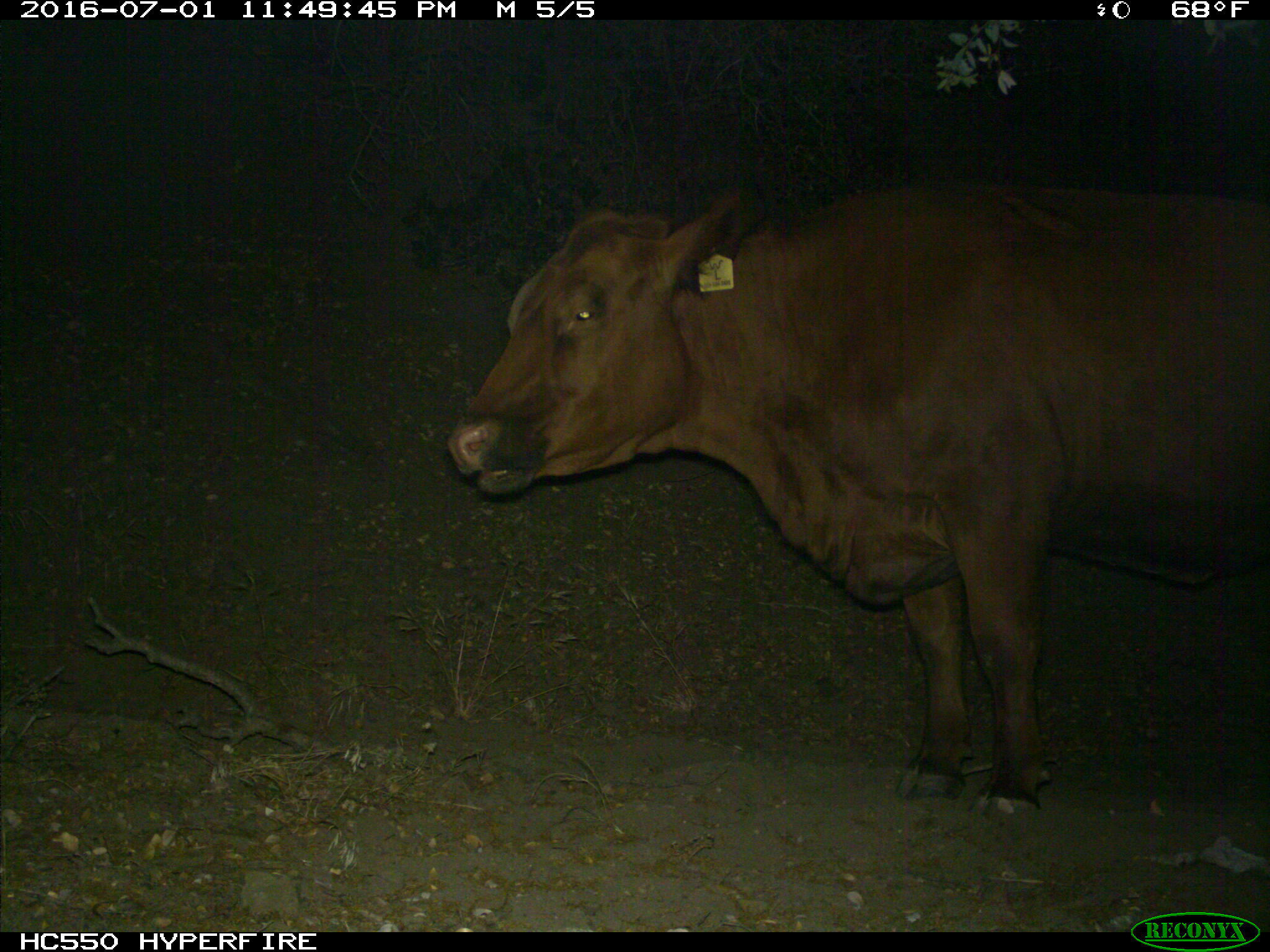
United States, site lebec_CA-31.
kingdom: Animalia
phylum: Chordata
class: Mammalia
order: Artiodactyla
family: Bovidae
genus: Bos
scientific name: Bos taurus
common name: domestic cow